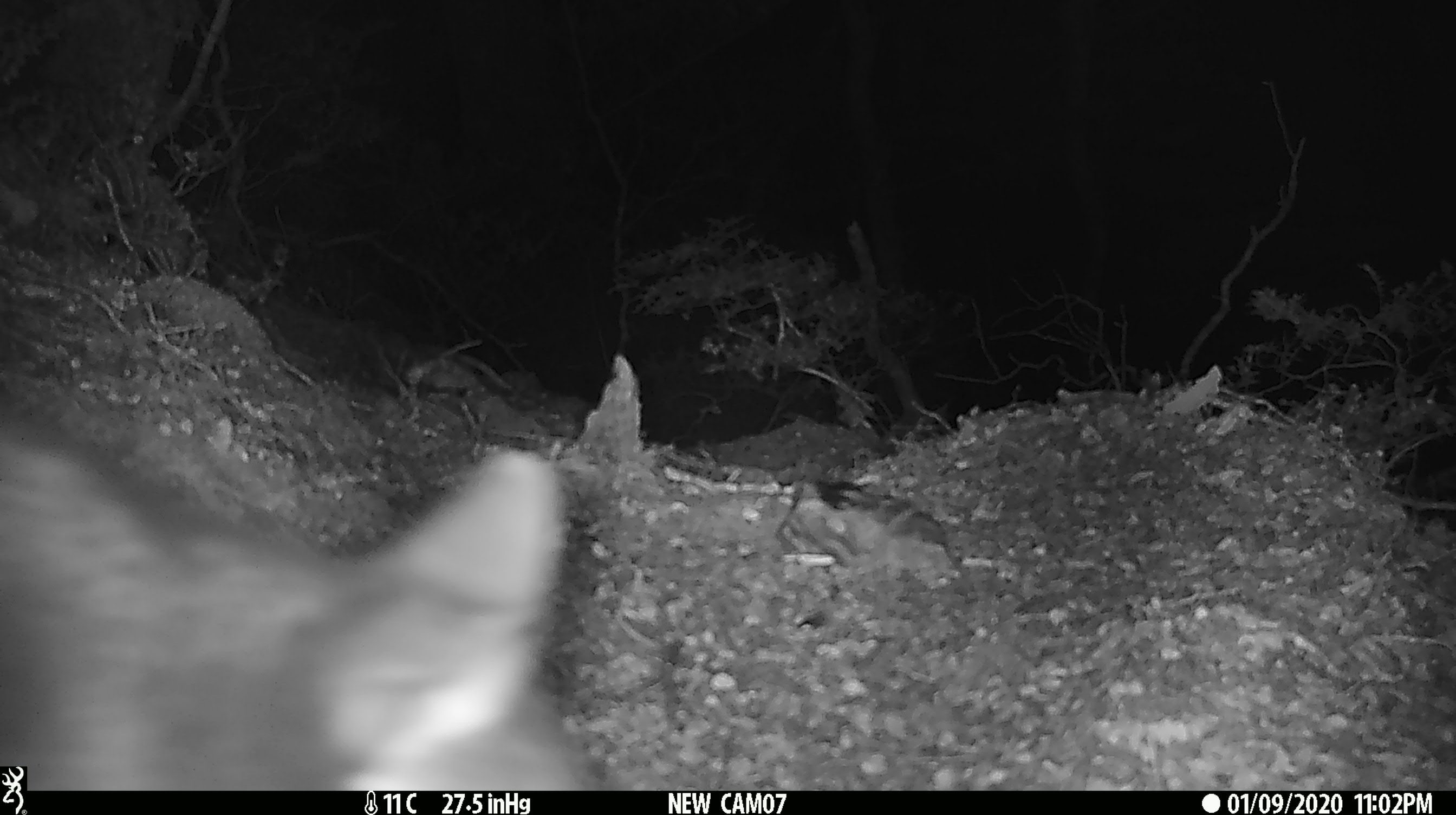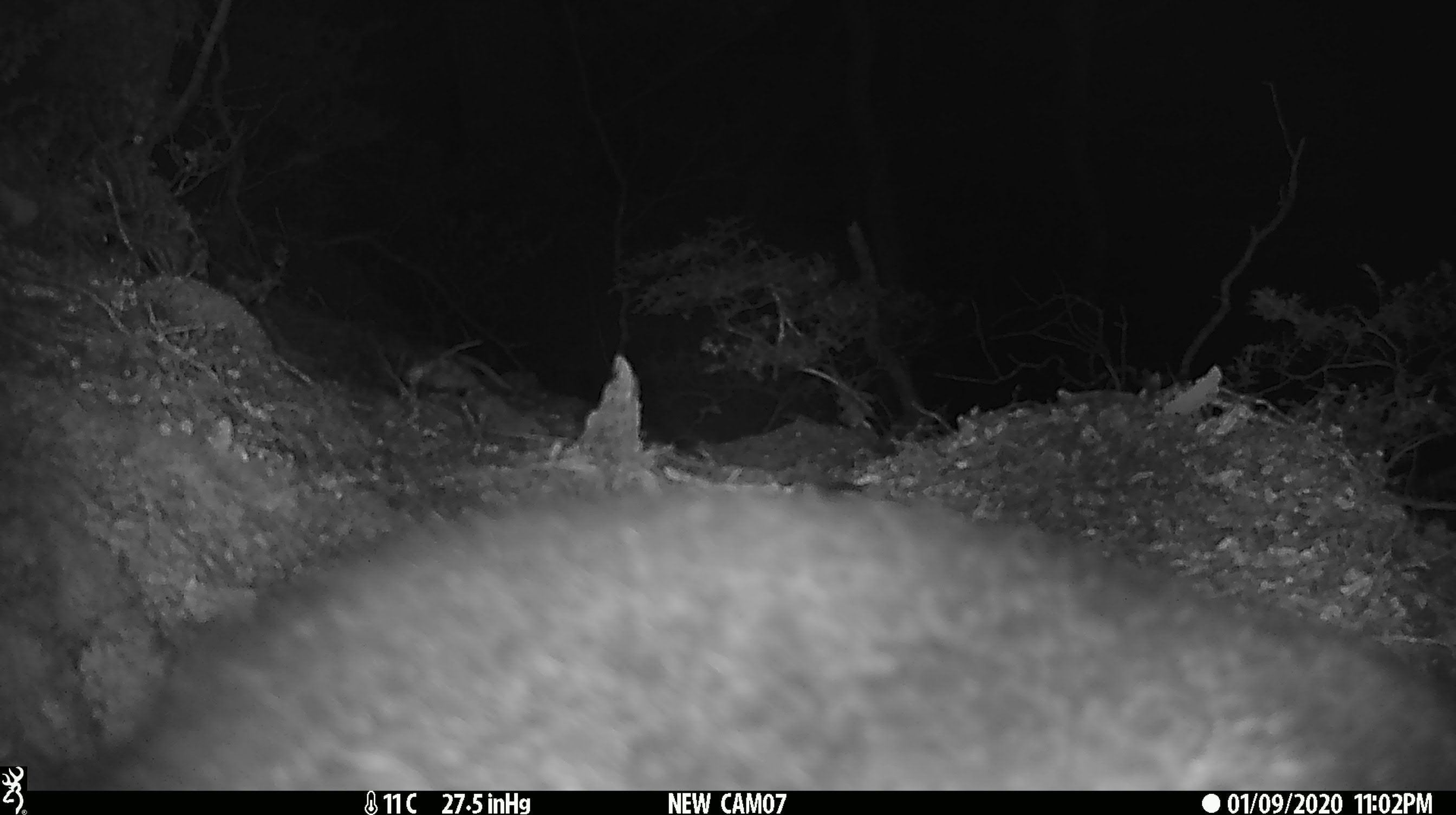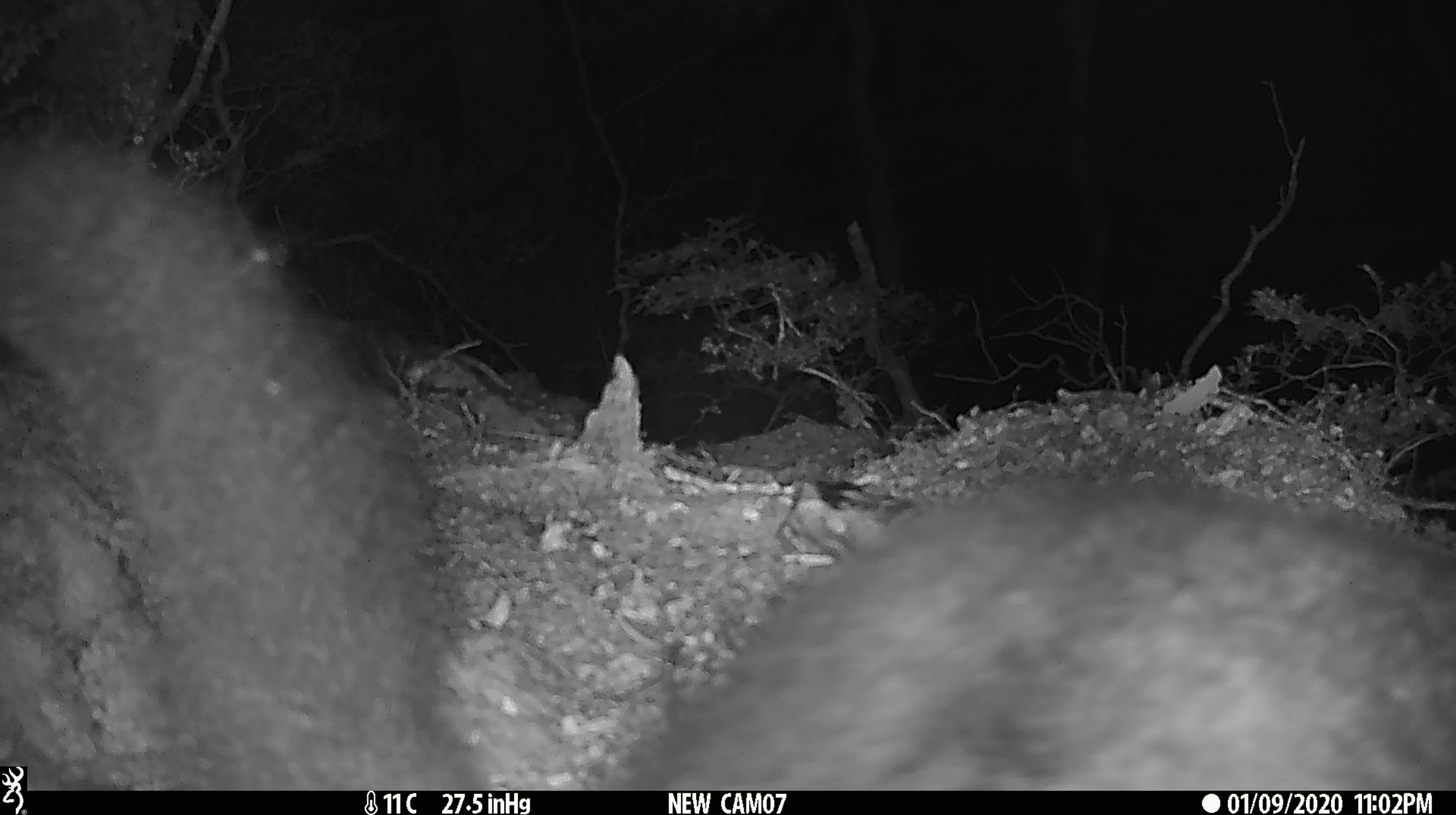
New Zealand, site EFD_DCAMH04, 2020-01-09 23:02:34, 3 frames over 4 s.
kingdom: Animalia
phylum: Chordata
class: Mammalia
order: Diprotodontia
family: Phalangeridae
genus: Trichosurus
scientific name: Trichosurus vulpecula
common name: common brushtail possum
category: possum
Possum (common brushtail possum) (Trichosurus vulpecula).